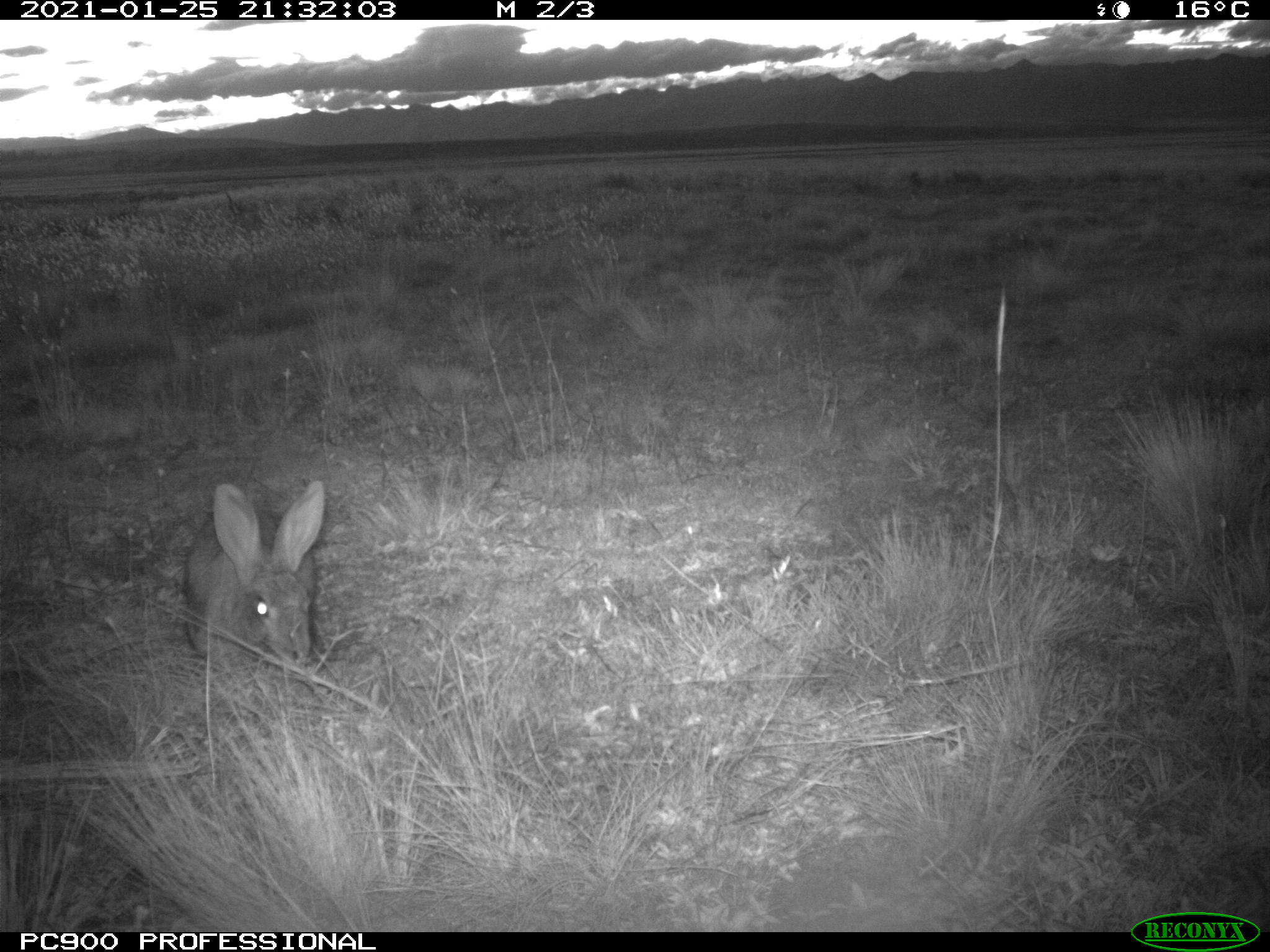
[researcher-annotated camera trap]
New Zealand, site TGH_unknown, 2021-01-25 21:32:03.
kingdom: Animalia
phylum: Chordata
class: Mammalia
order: Lagomorpha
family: Leporidae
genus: Oryctolagus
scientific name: Oryctolagus cuniculus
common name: european rabbit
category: rabbit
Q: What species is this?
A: Rabbit (european rabbit) (Oryctolagus cuniculus).